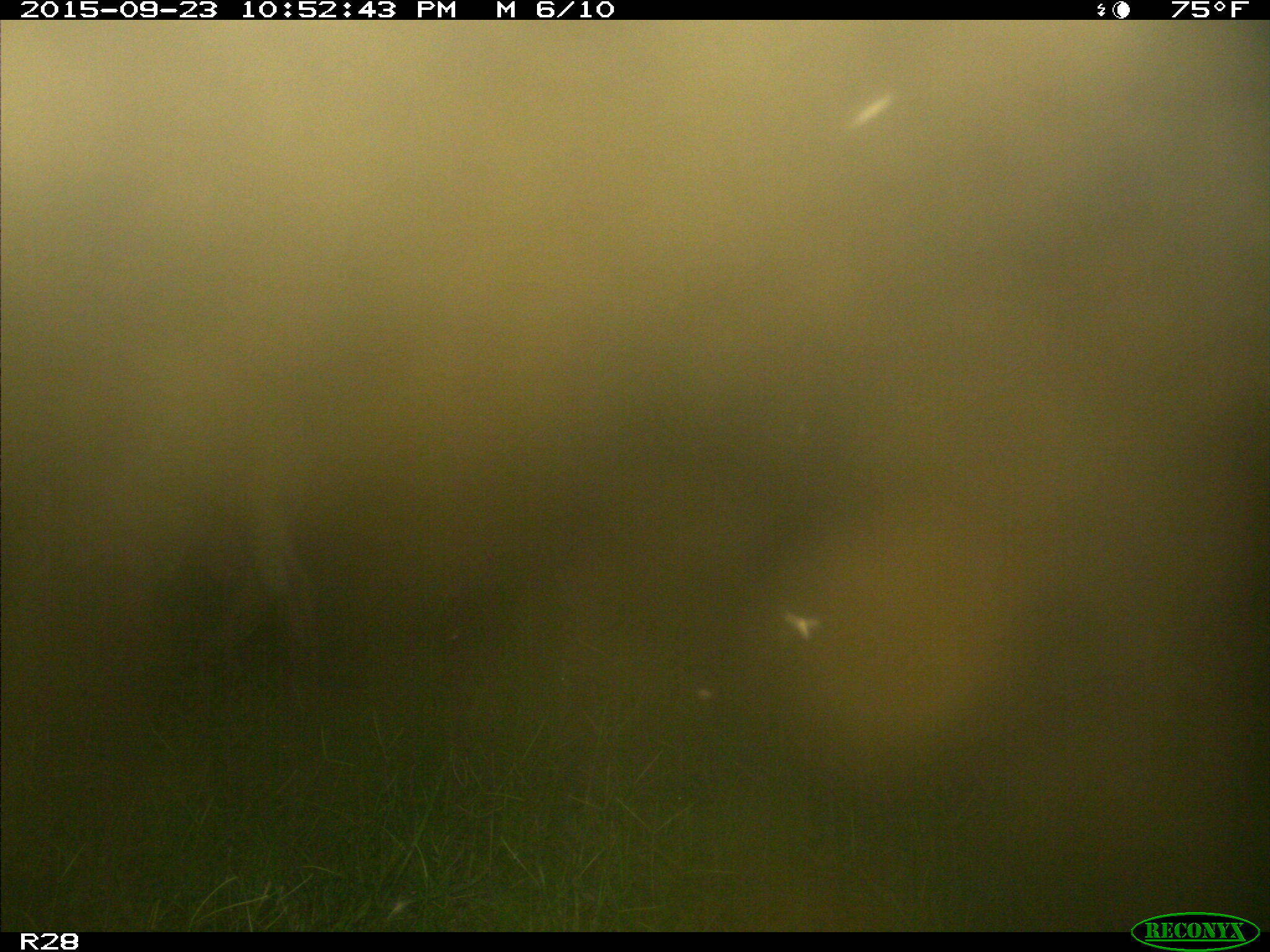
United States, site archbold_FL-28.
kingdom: Animalia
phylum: Chordata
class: Mammalia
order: Artiodactyla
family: Bovidae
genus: Bos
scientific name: Bos taurus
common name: domestic cow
Bos taurus (domestic cow).